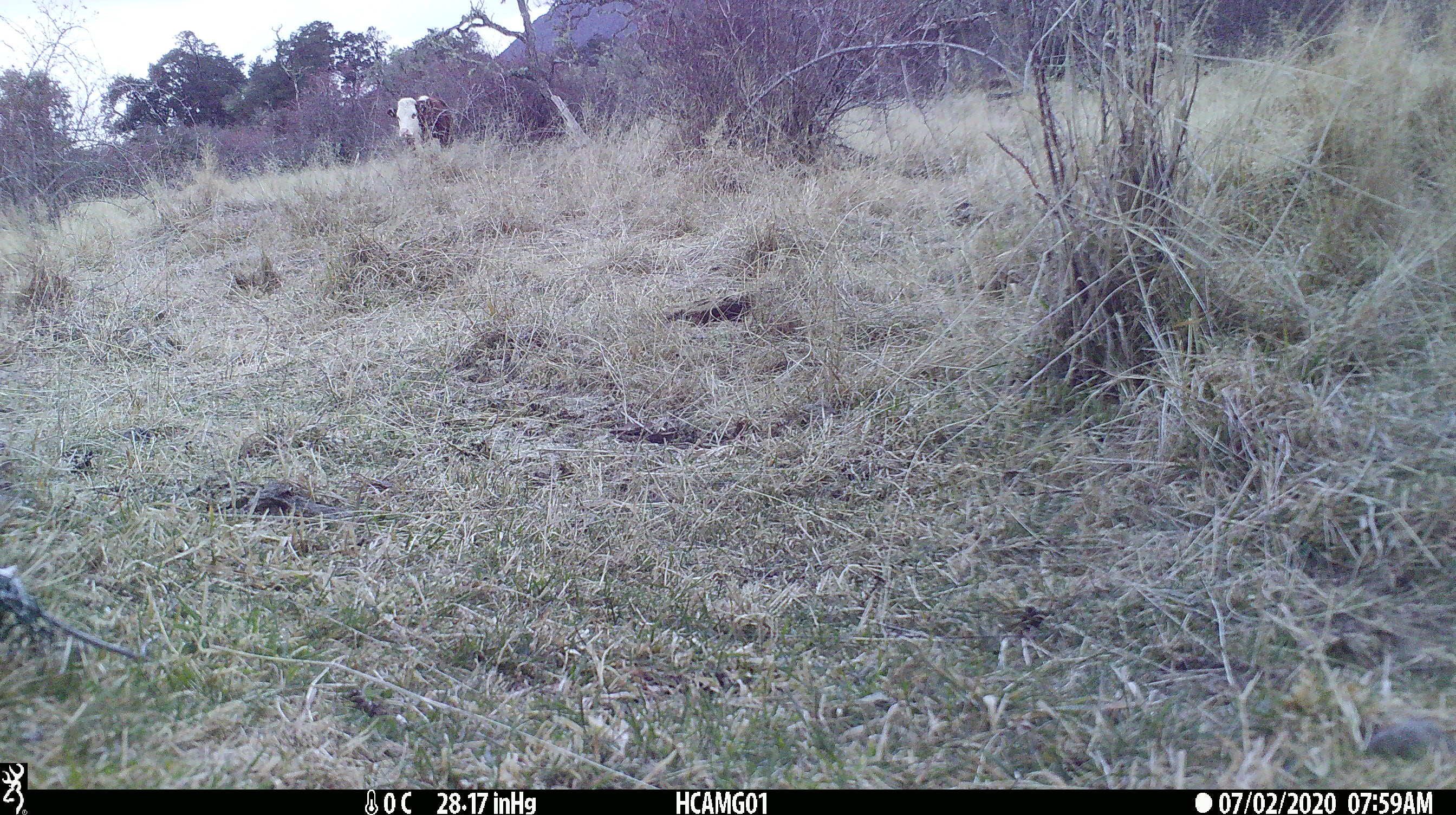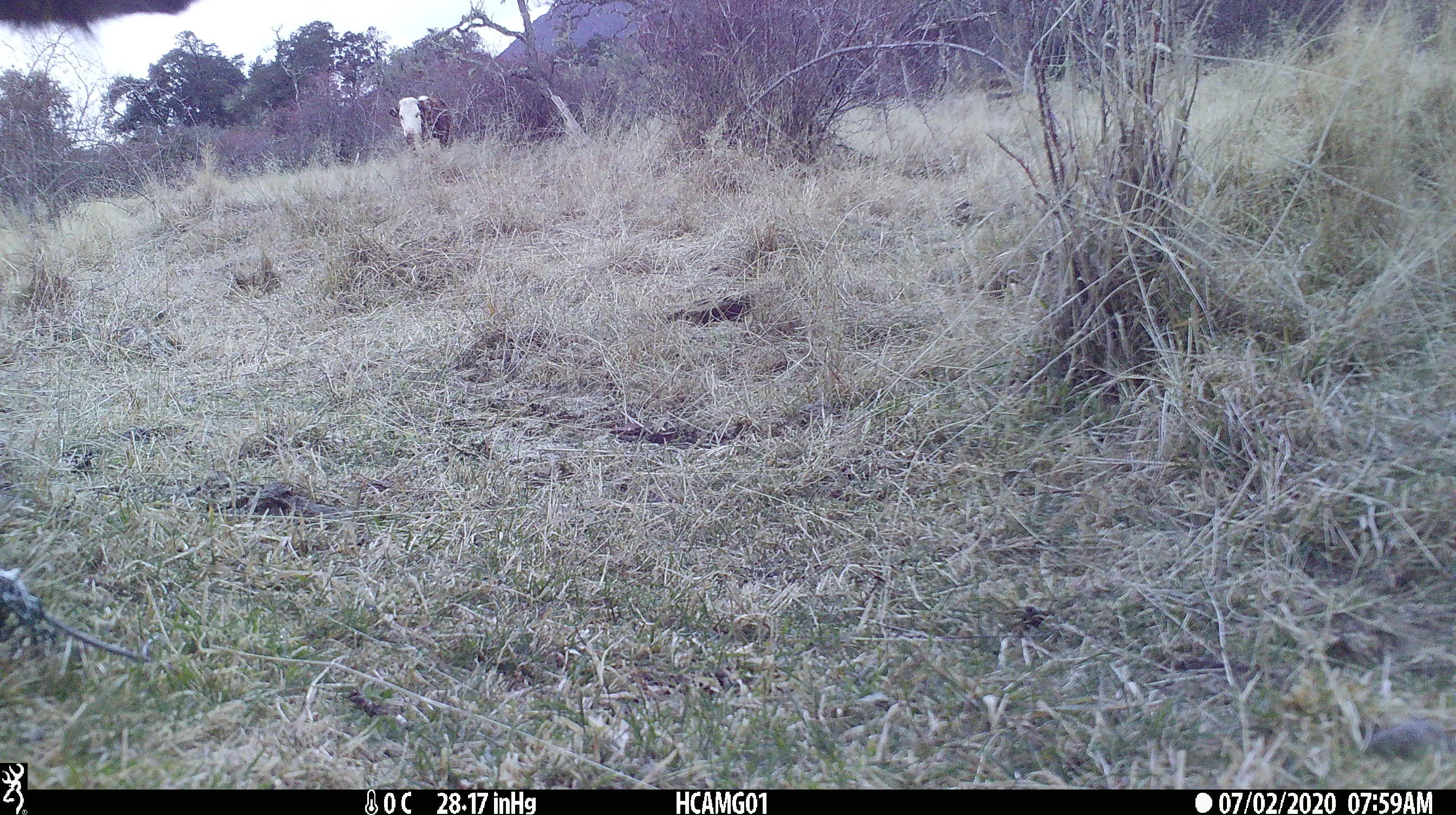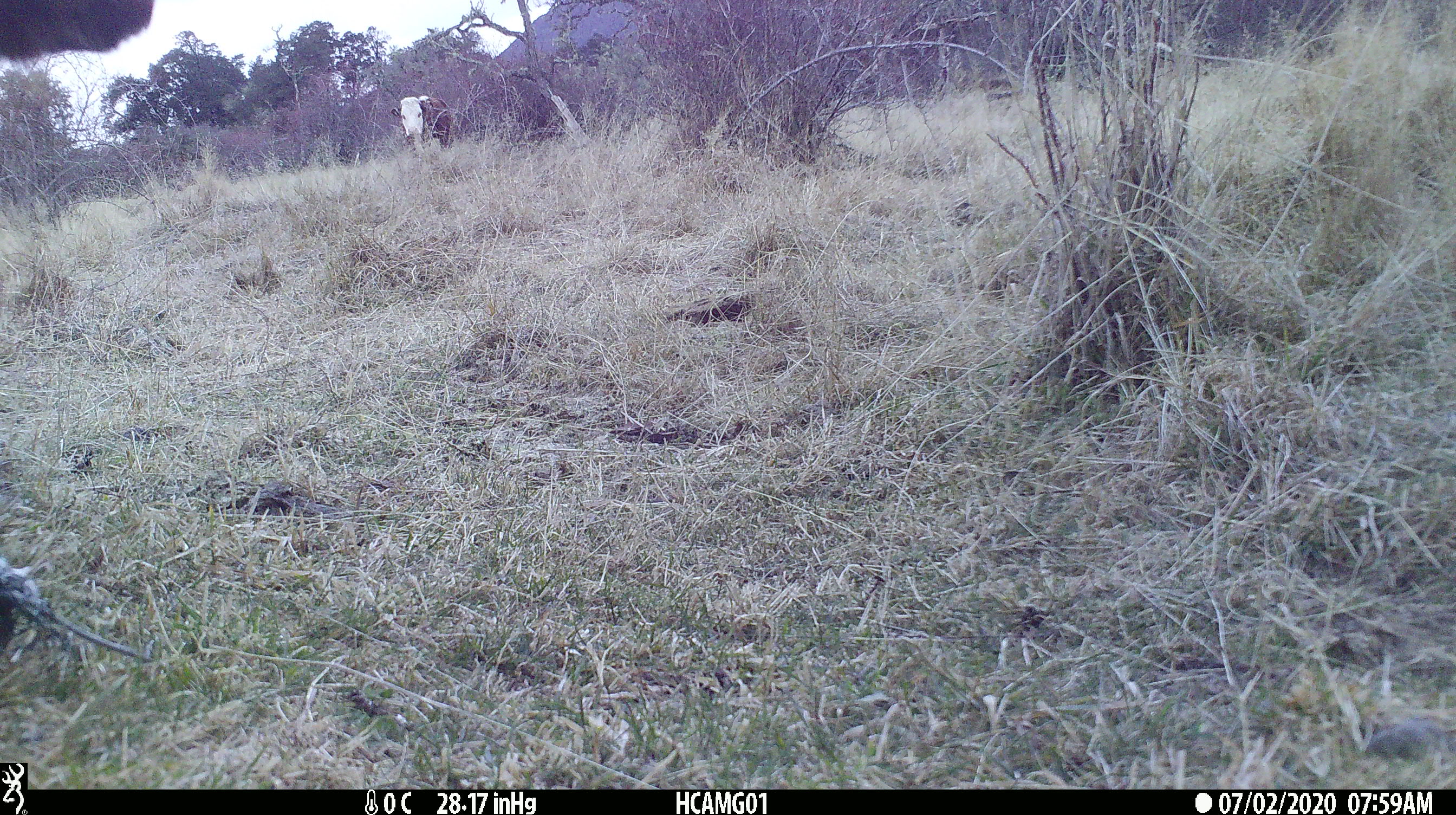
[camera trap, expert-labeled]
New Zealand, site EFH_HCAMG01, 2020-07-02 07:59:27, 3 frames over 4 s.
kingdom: Animalia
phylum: Chordata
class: Mammalia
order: Artiodactyla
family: Bovidae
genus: Bos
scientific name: Bos taurus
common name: domestic cow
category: cow